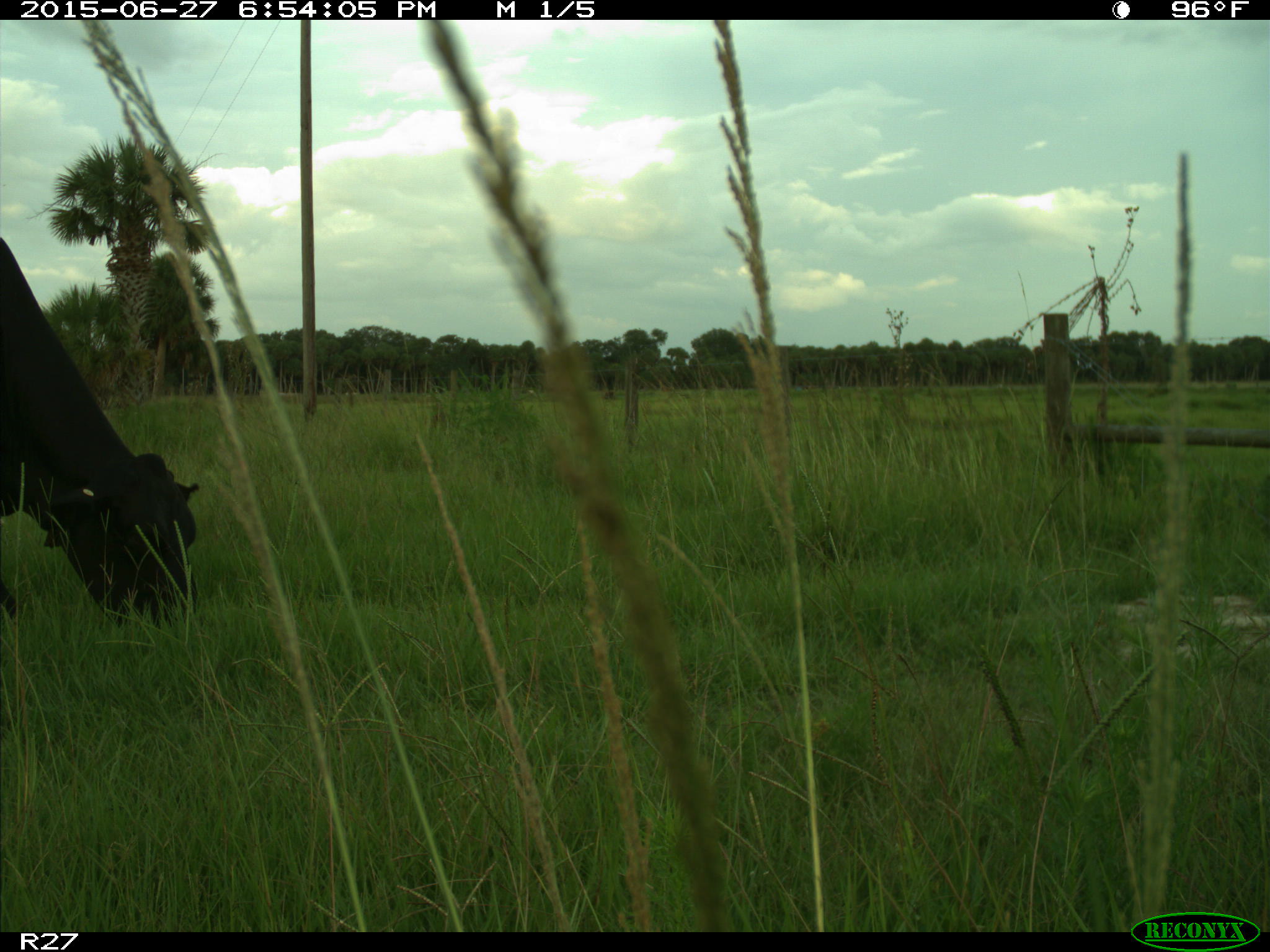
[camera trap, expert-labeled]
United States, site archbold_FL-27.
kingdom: Animalia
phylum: Chordata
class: Mammalia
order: Artiodactyla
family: Bovidae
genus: Bos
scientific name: Bos taurus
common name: domestic cow